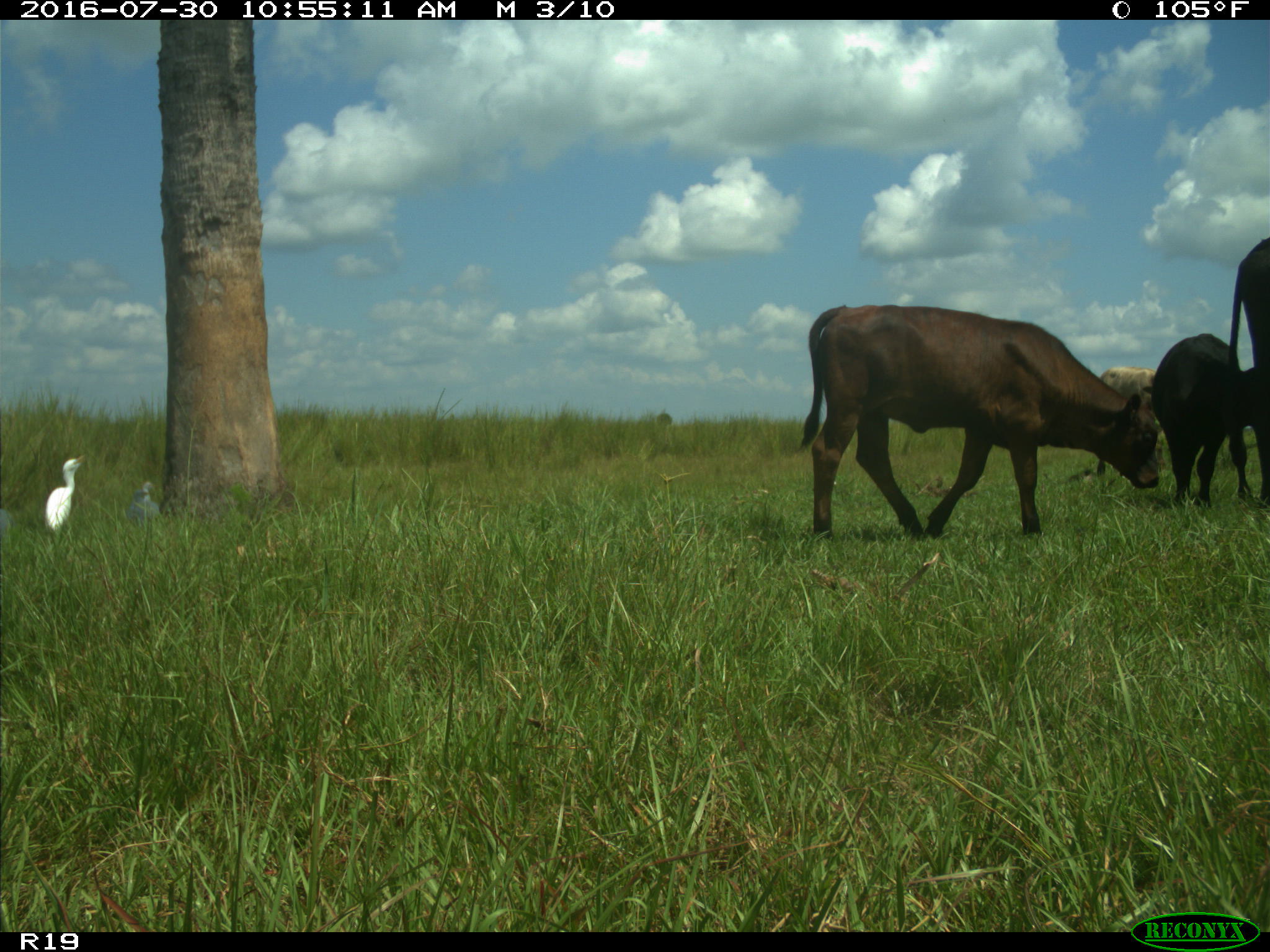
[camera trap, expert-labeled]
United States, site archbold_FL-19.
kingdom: Animalia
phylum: Chordata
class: Mammalia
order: Artiodactyla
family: Bovidae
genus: Bos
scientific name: Bos taurus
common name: domestic cow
Bos taurus (domestic cow).